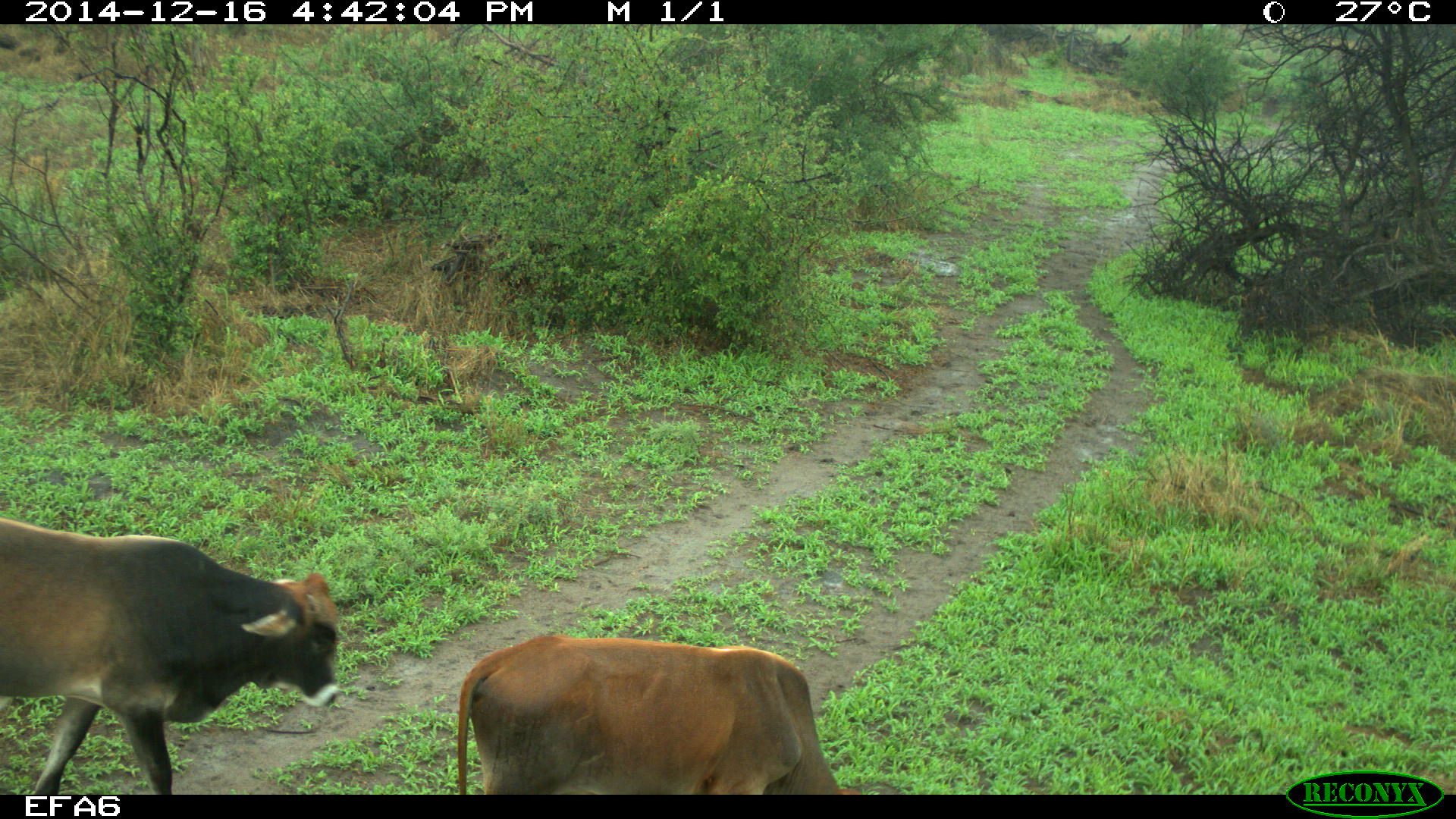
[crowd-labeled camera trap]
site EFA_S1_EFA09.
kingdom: Animalia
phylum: Chordata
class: Mammalia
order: Artiodactyla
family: Bovidae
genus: Bos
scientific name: Bos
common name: cattle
Cattle (Bos), count 2. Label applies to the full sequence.